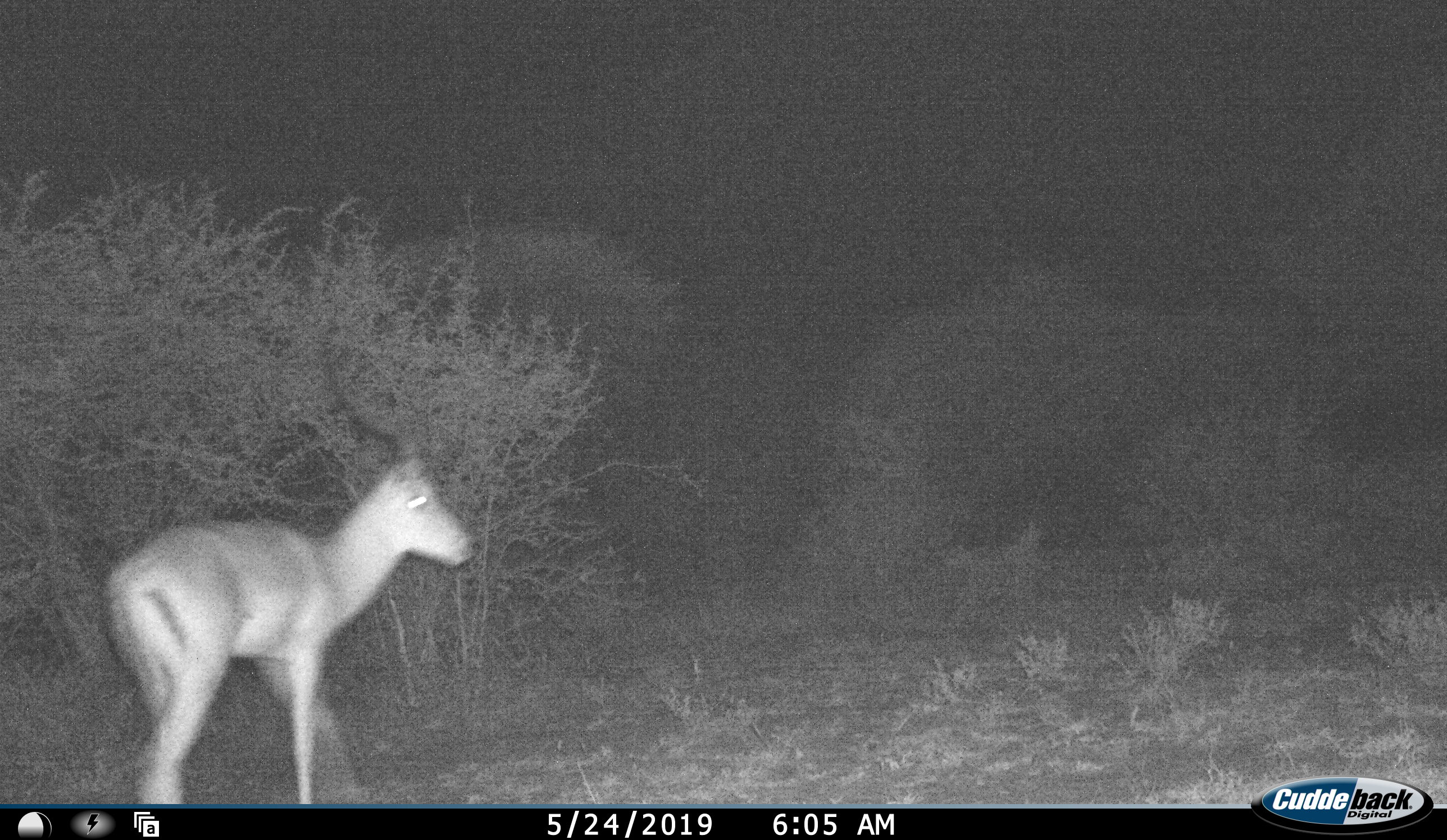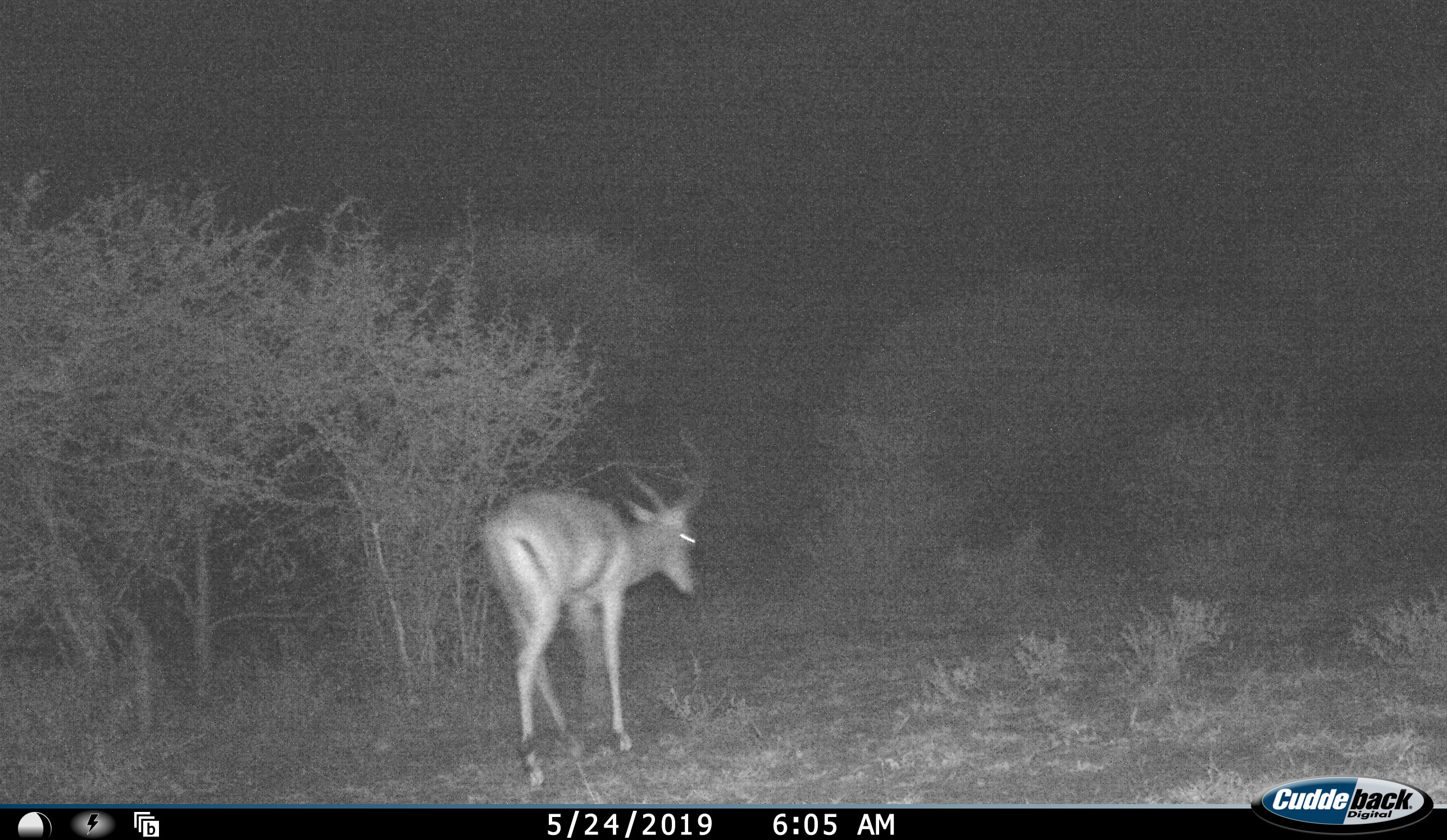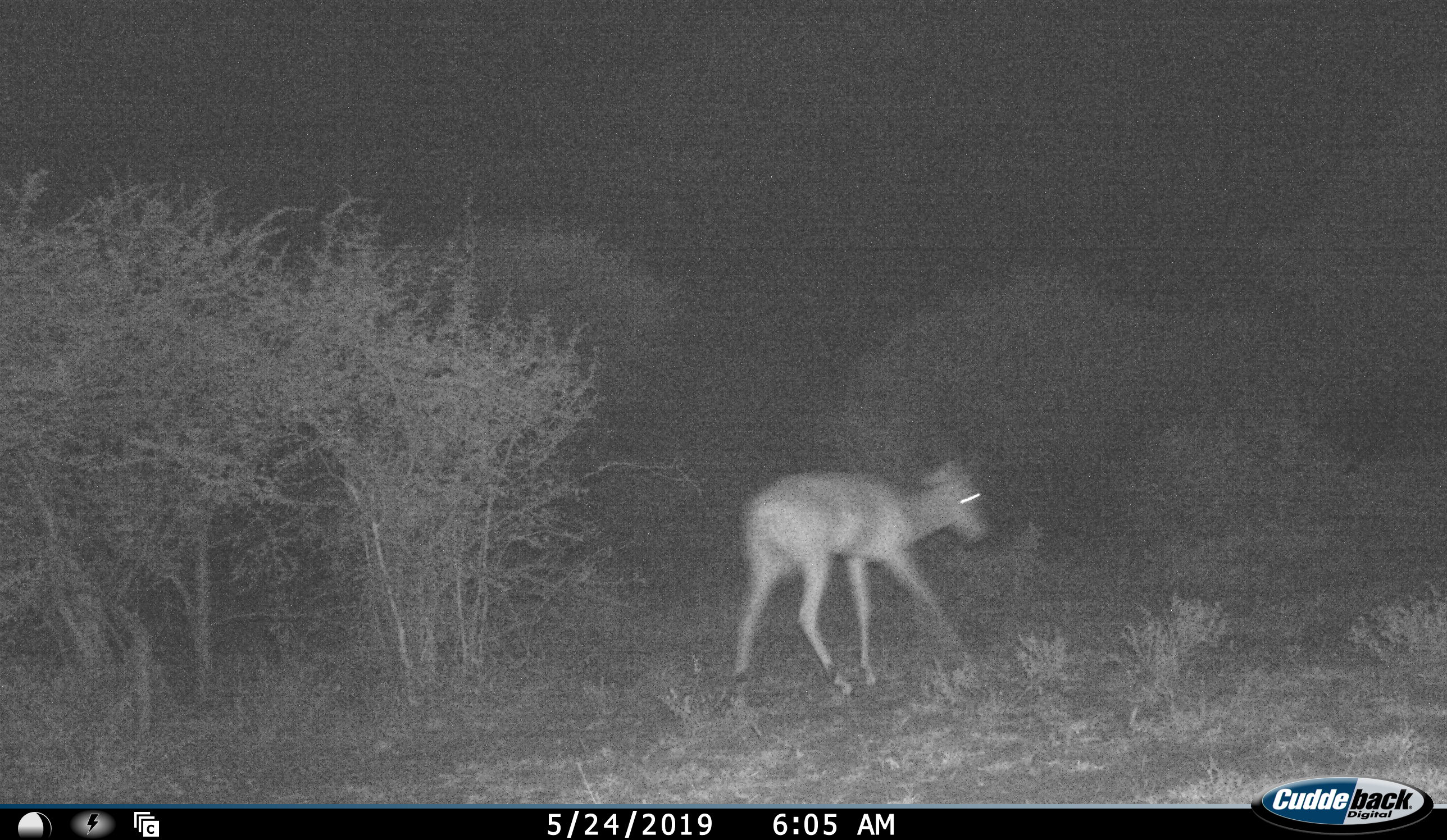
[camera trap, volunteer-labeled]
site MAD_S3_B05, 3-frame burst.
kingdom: Animalia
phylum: Chordata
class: Mammalia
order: Artiodactyla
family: Bovidae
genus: Aepyceros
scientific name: Aepyceros melampus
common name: impala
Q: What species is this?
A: Impala (Aepyceros melampus).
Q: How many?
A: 1.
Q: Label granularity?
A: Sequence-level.